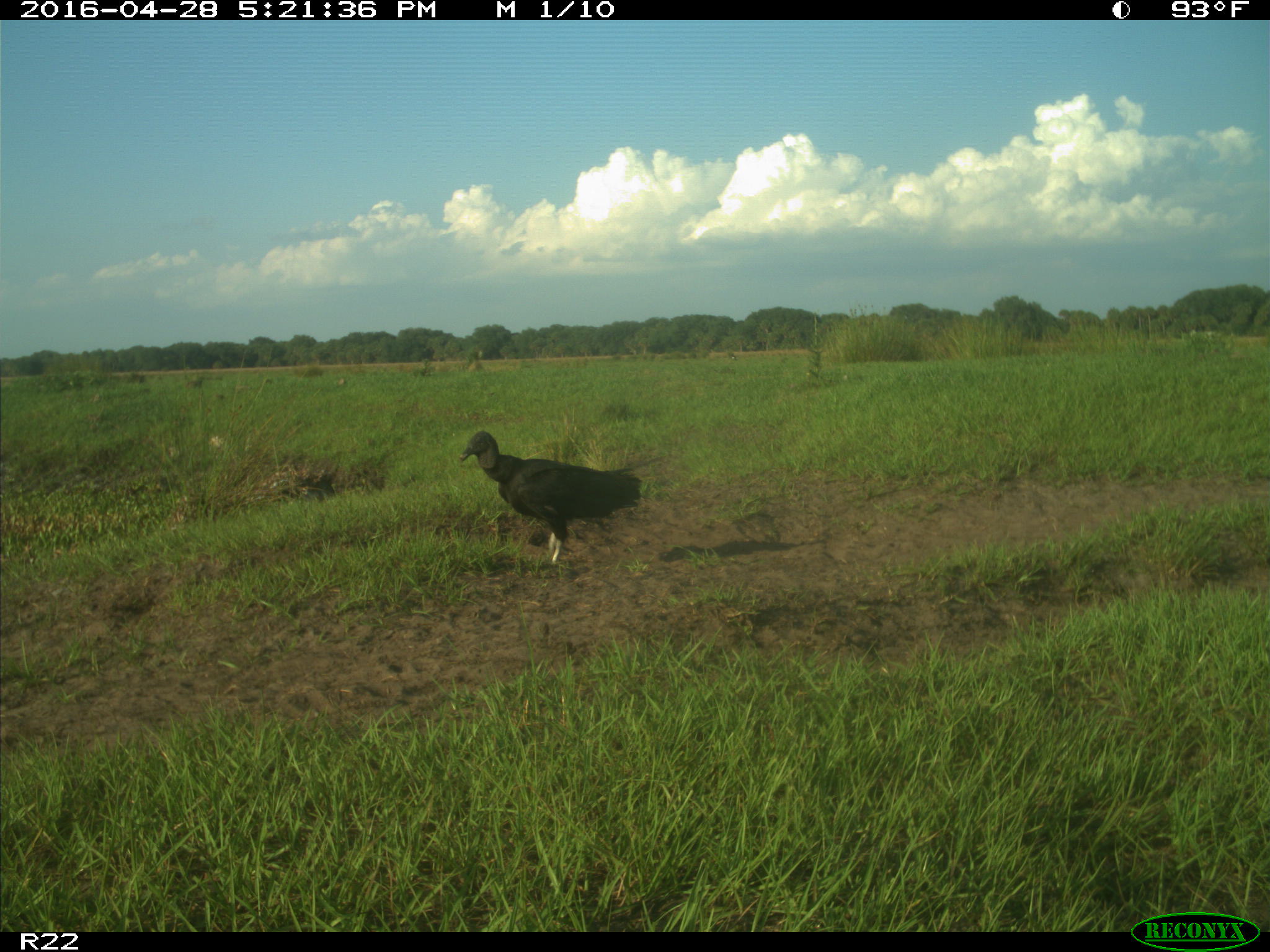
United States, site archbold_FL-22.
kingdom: Animalia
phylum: Chordata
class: Aves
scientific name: Aves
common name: birds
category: unidentified bird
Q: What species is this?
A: Unidentified bird (birds) (Aves).